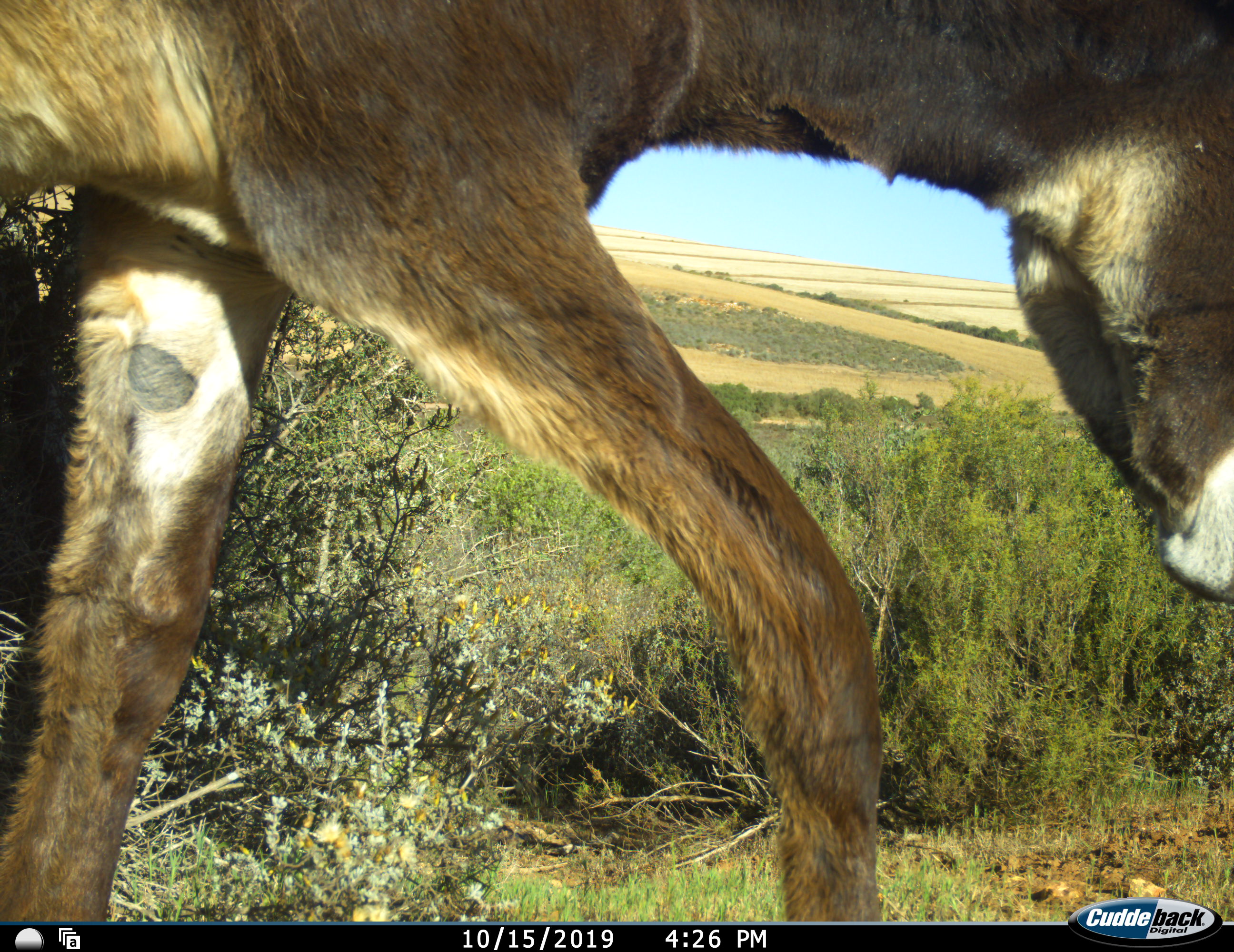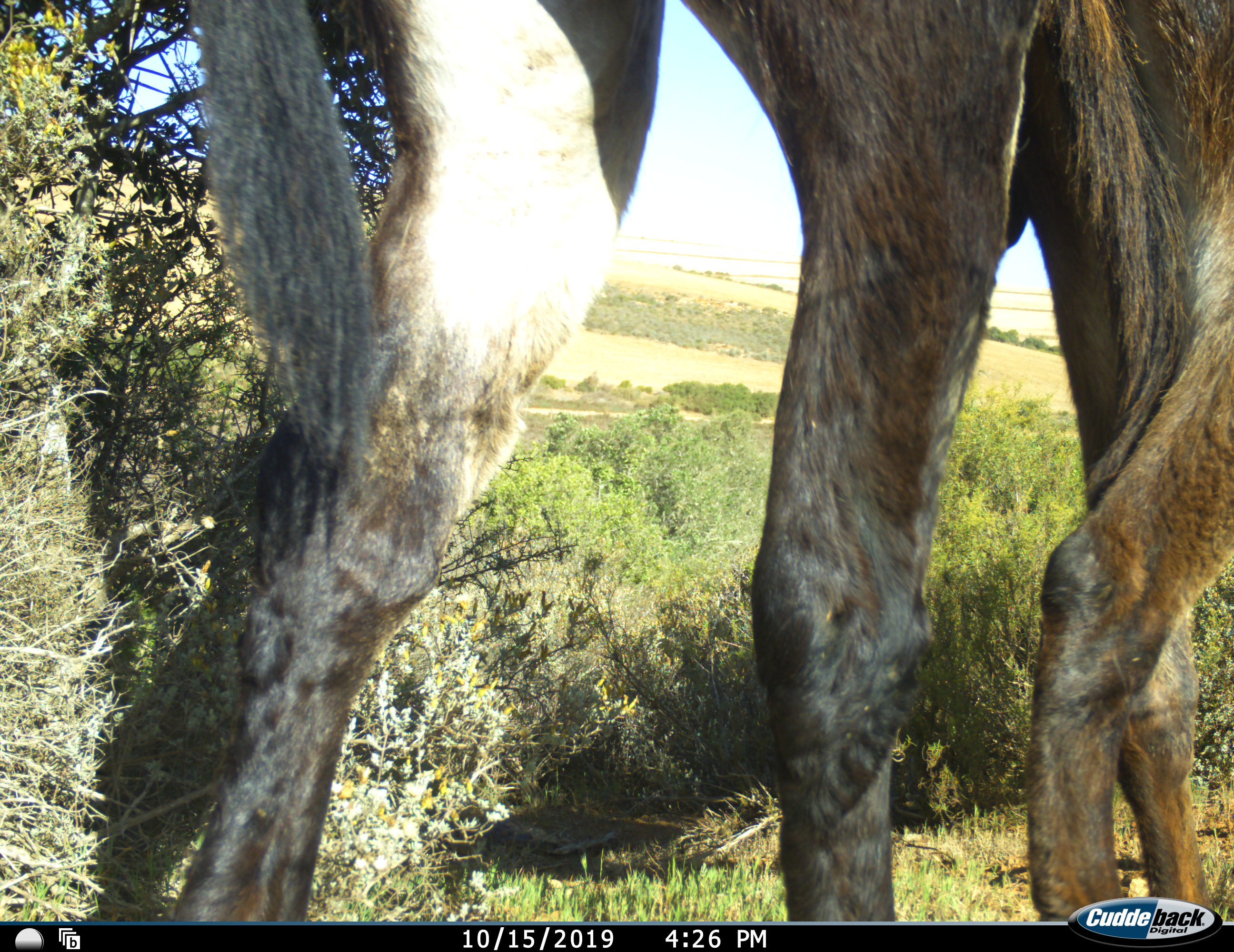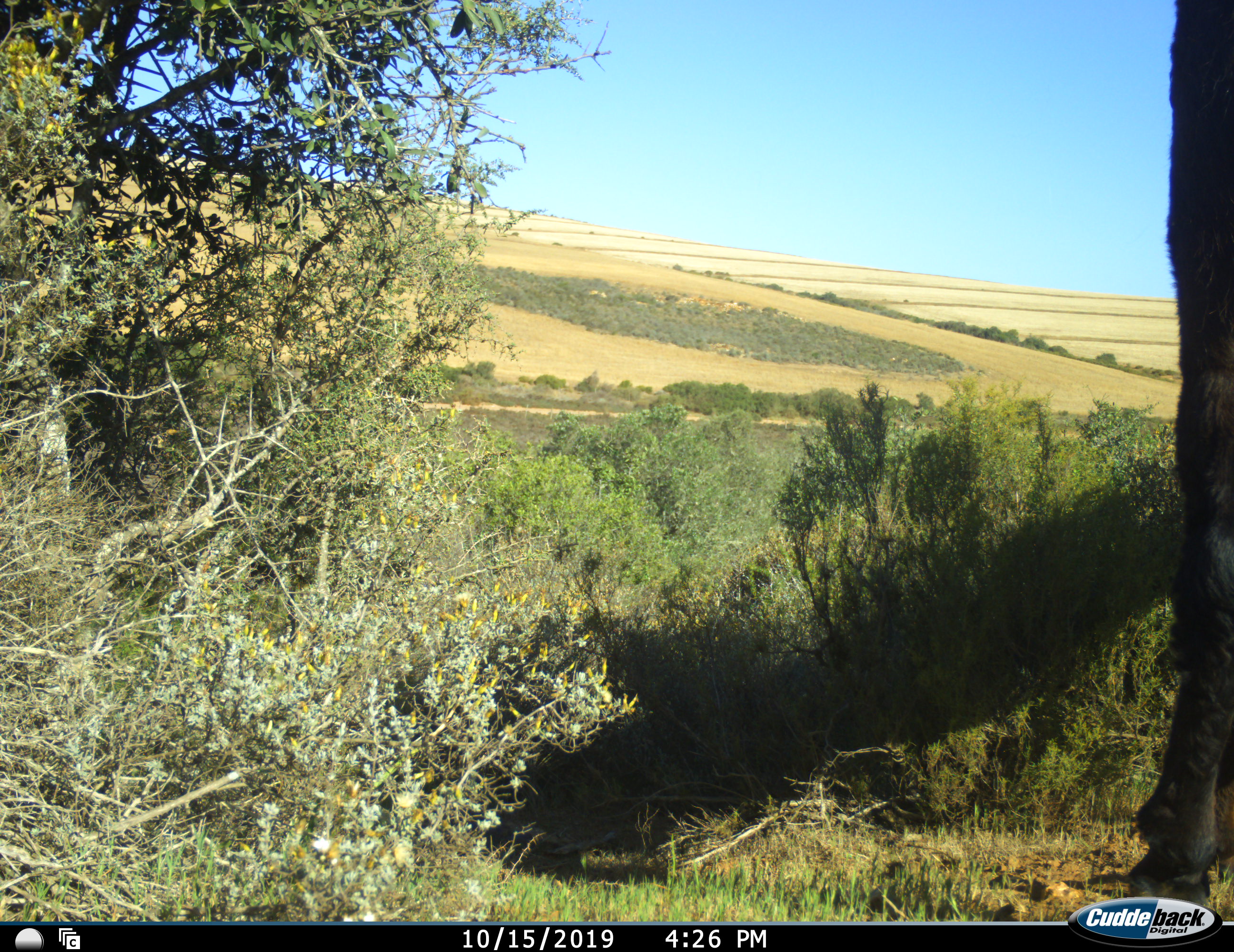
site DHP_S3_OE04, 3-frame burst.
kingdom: Animalia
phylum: Chordata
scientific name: Vertebrata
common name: domestic animal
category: domesticanimal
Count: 1.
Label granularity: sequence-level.